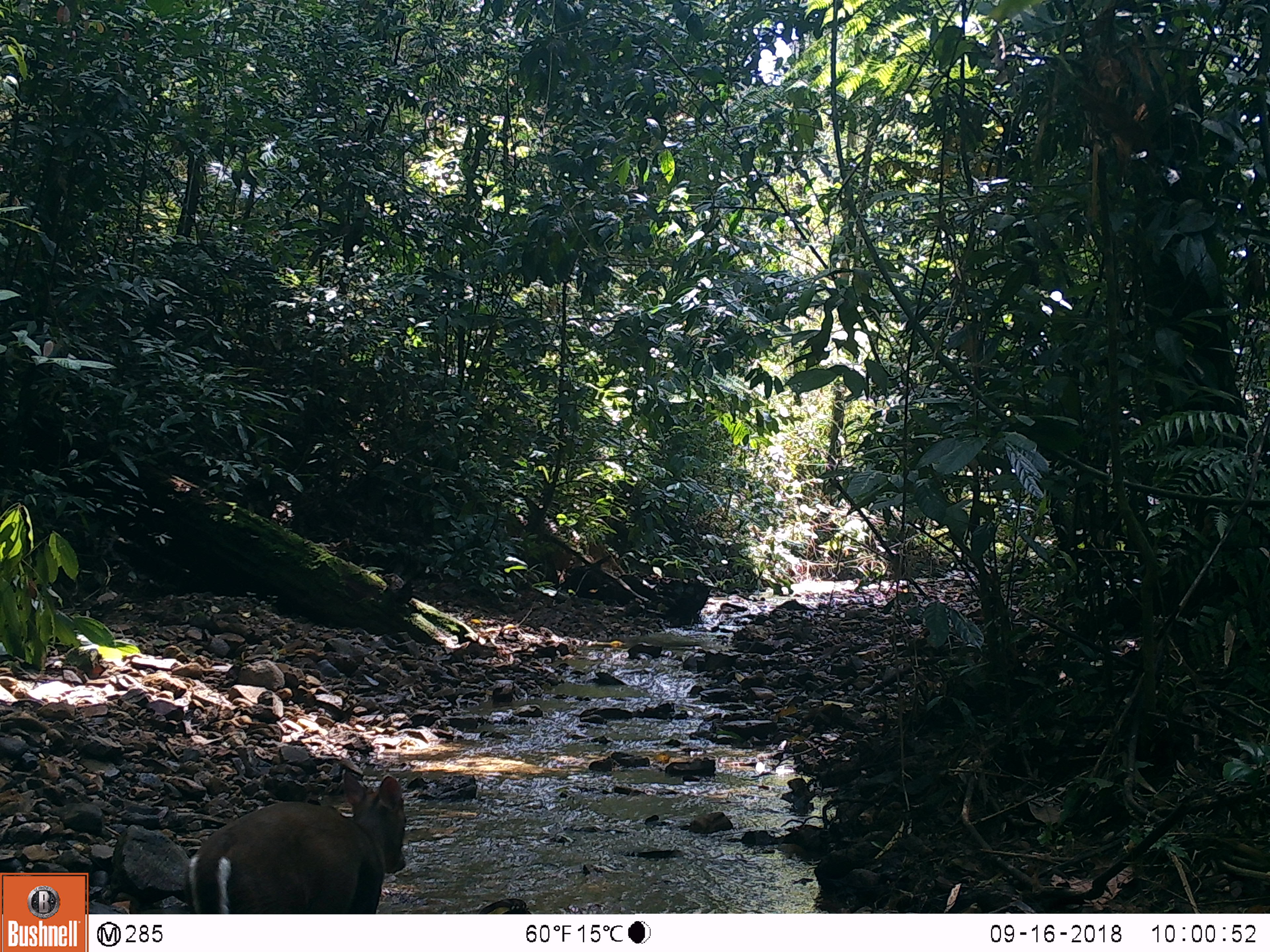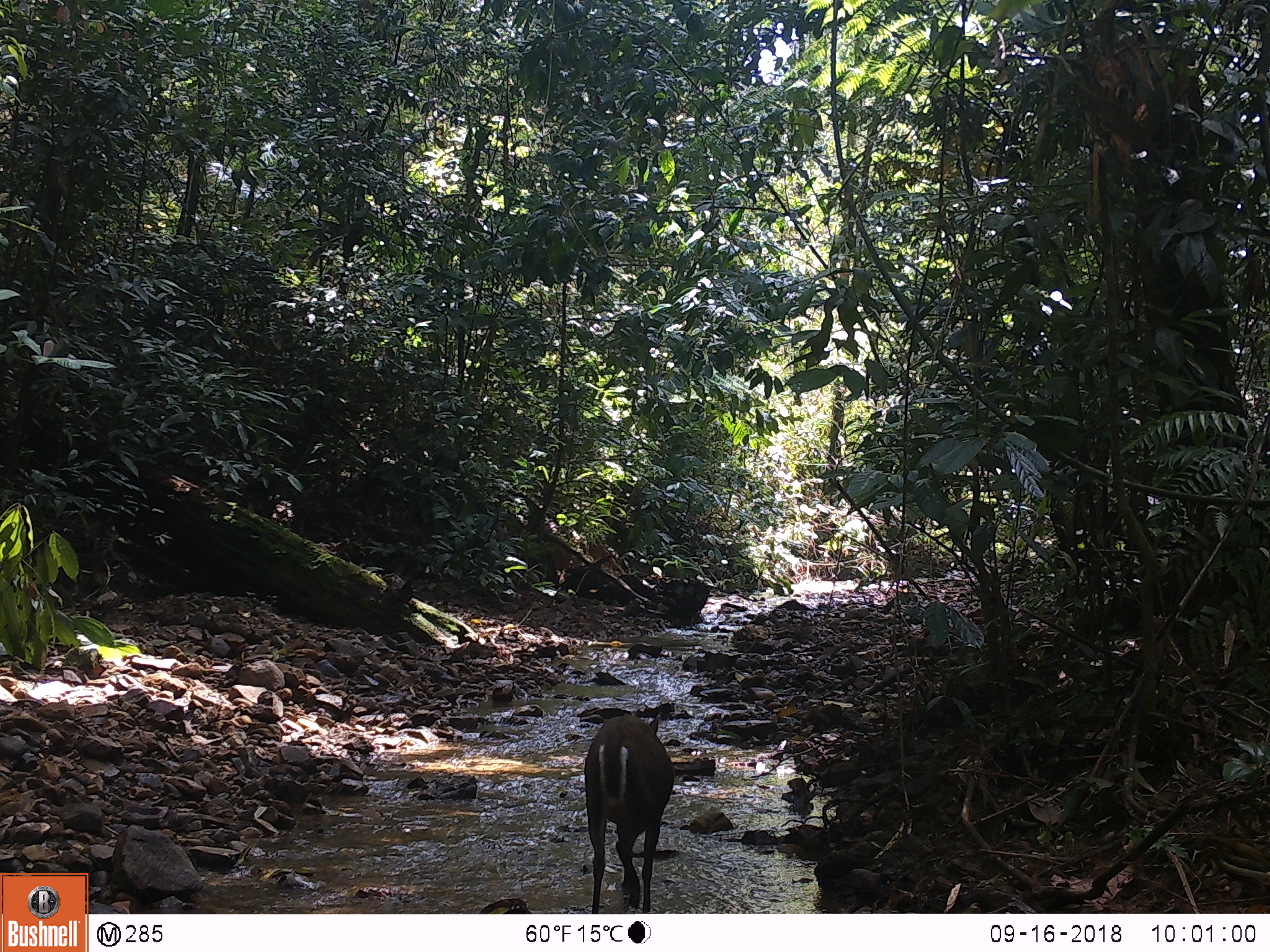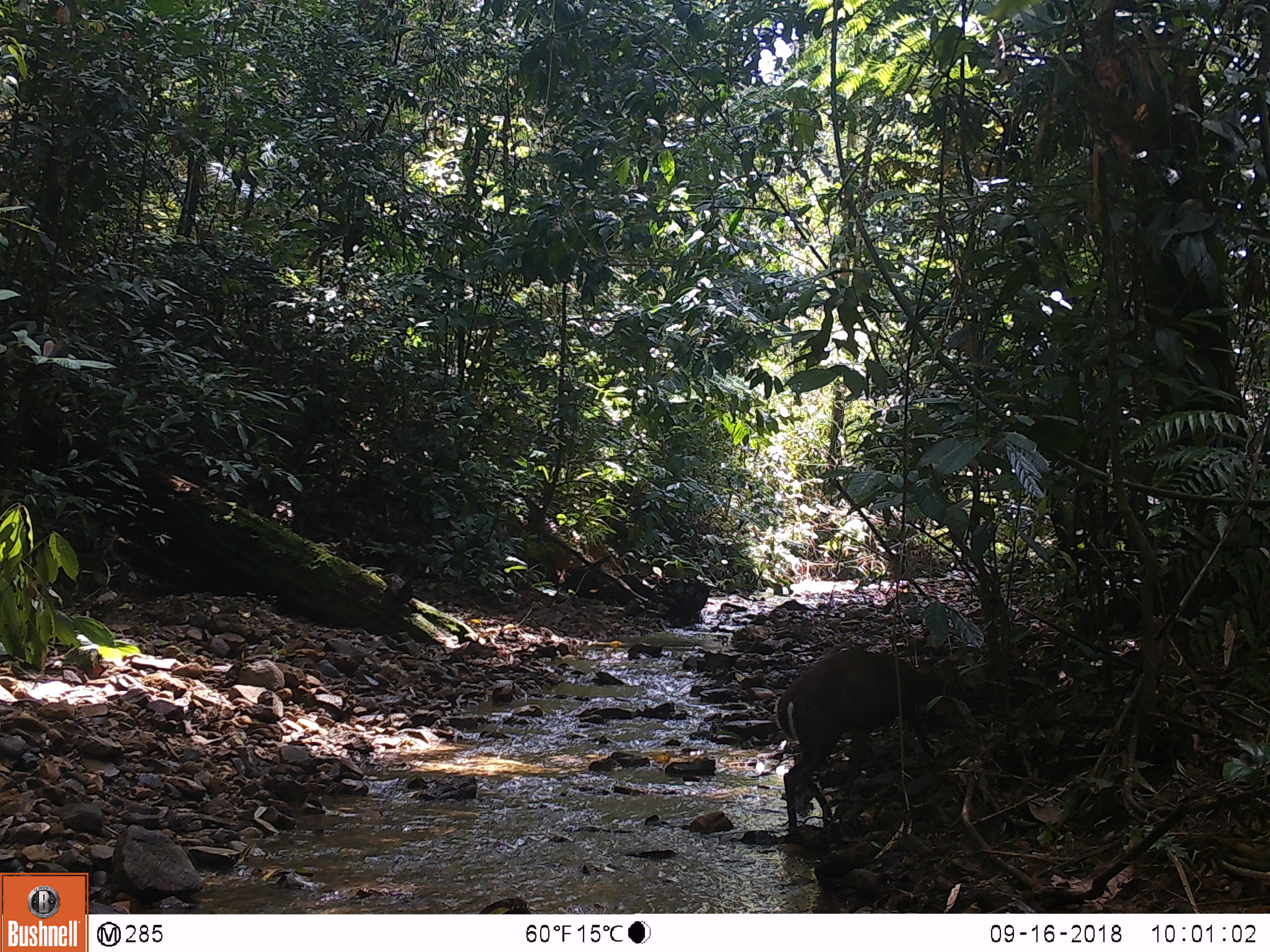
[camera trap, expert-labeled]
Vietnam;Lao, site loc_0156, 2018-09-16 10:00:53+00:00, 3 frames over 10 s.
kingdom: Animalia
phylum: Chordata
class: Mammalia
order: Artiodactyla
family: Cervidae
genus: Muntiacus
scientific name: Muntiacus rooseveltorum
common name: roosevelt's muntjac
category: roosevelts muntjac group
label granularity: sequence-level